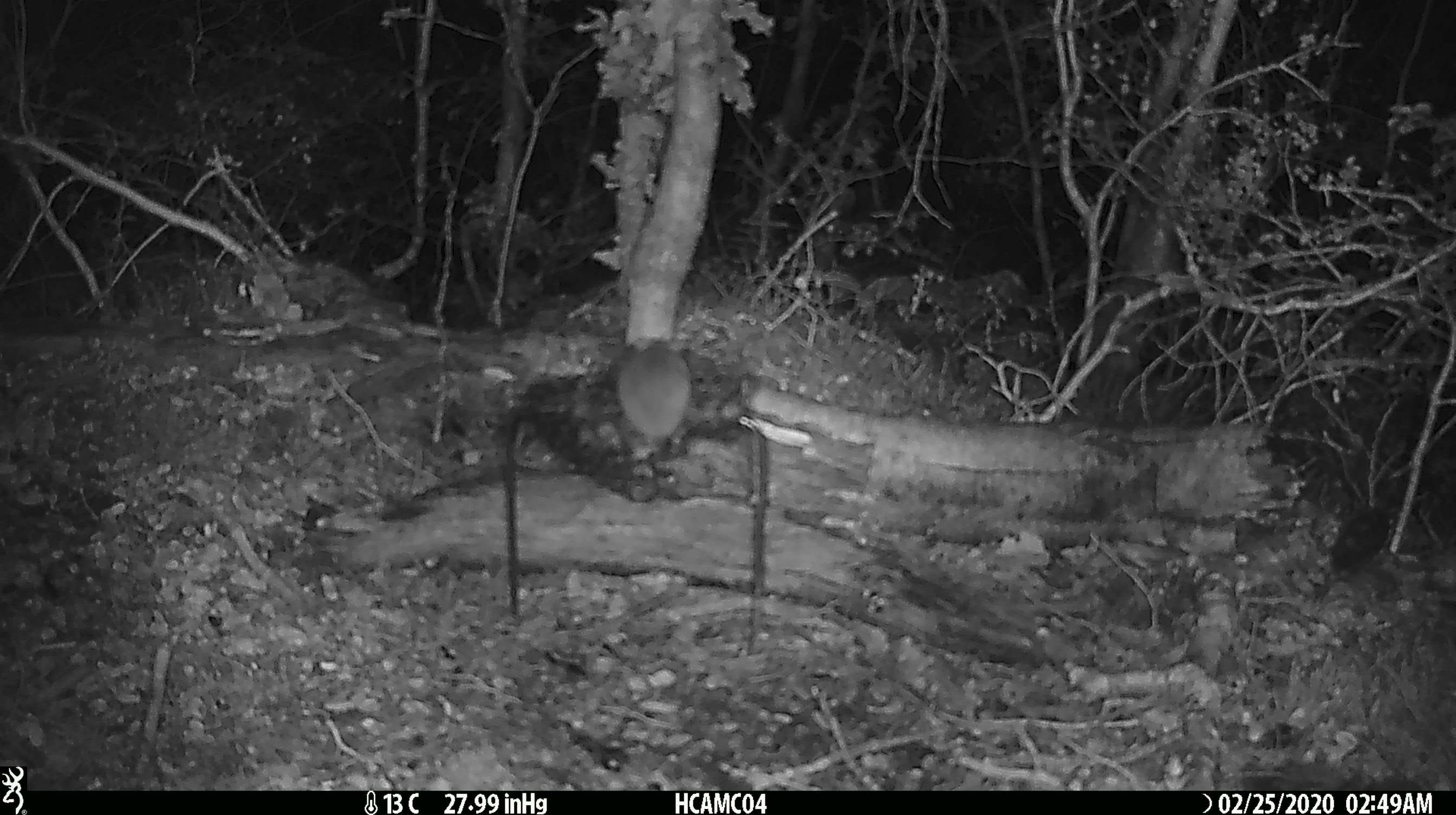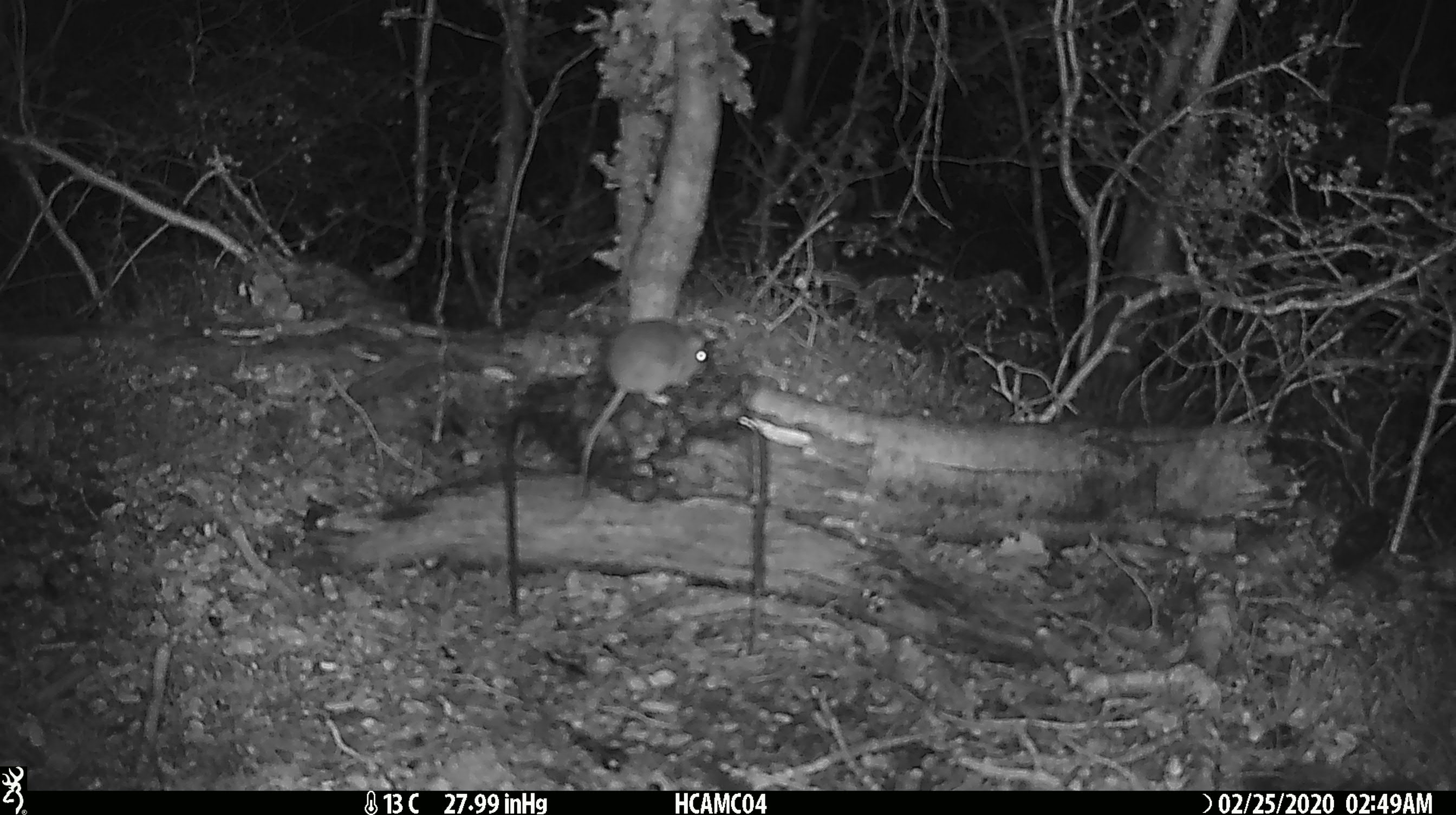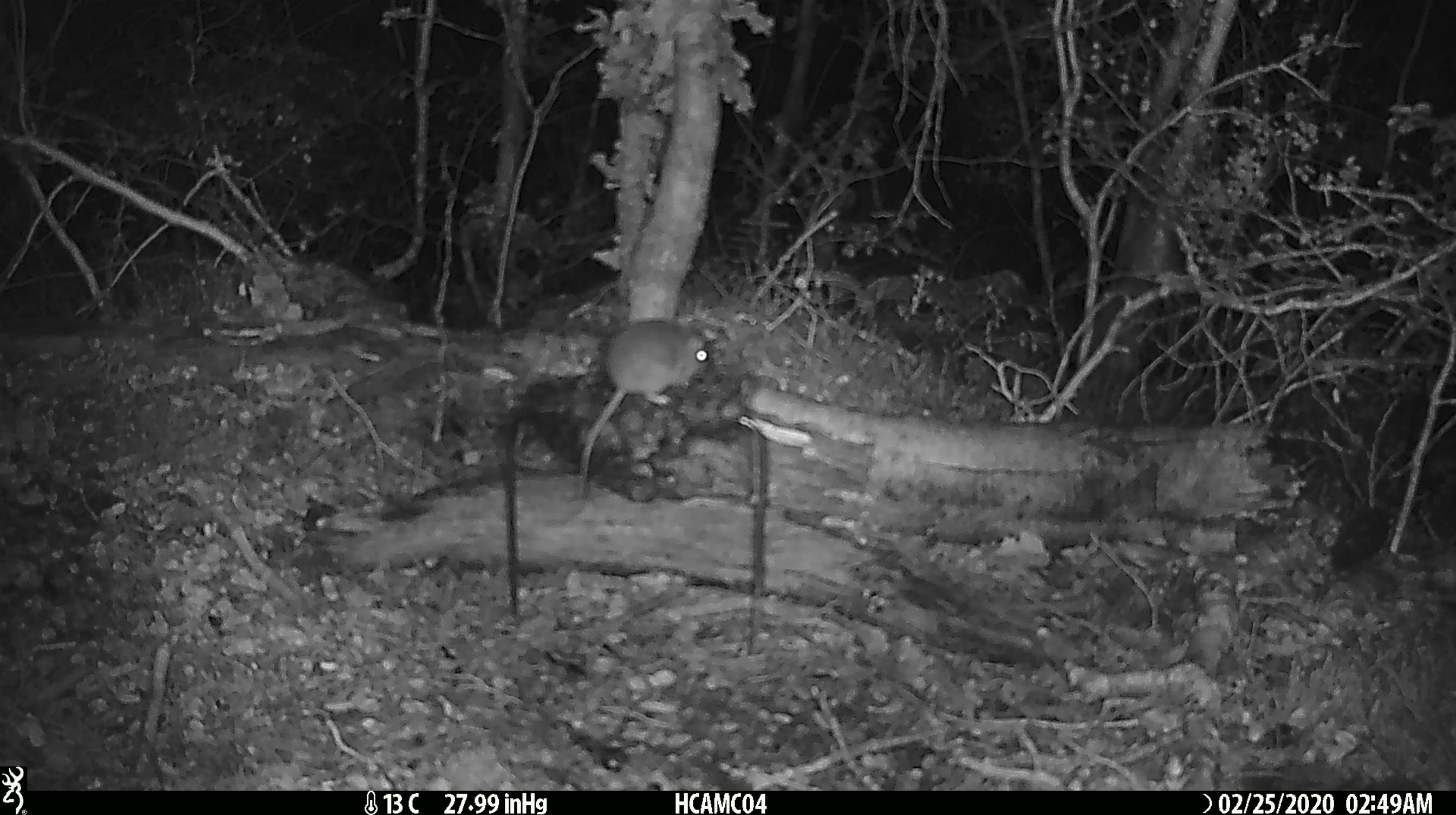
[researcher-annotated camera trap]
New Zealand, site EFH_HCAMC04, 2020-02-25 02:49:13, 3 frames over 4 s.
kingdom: Animalia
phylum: Chordata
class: Mammalia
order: Rodentia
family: Muridae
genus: Mus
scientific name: Mus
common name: mouse